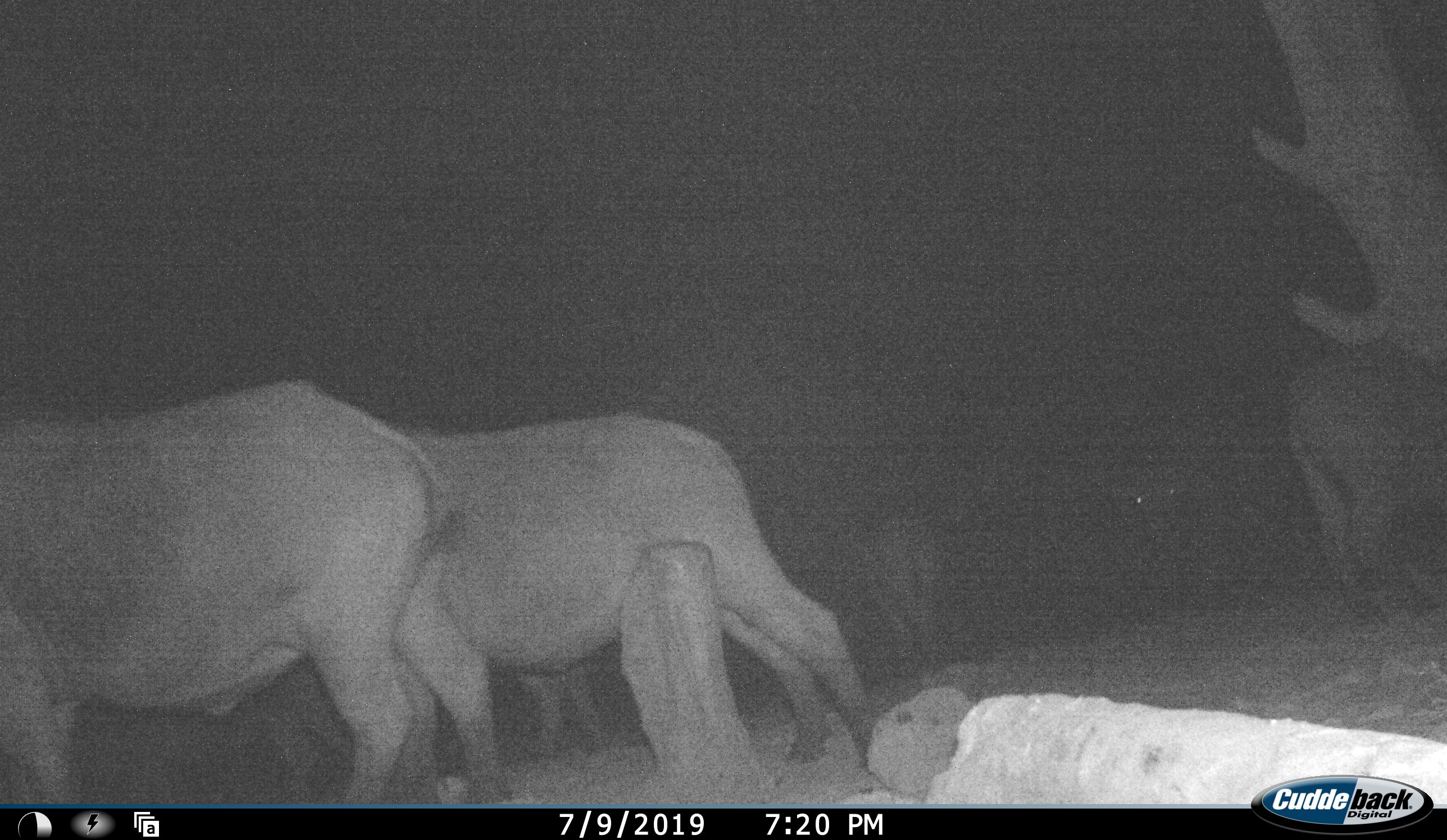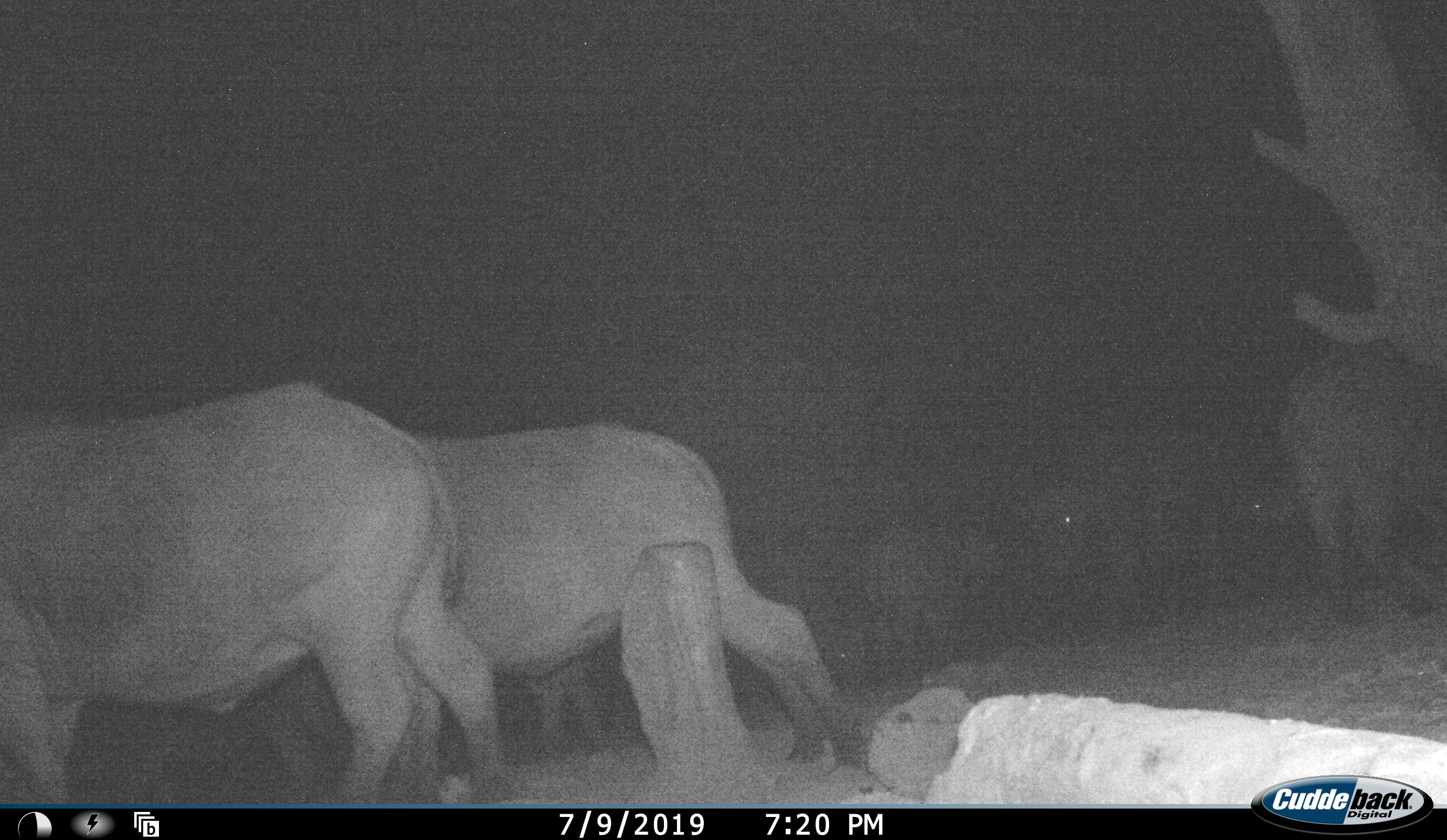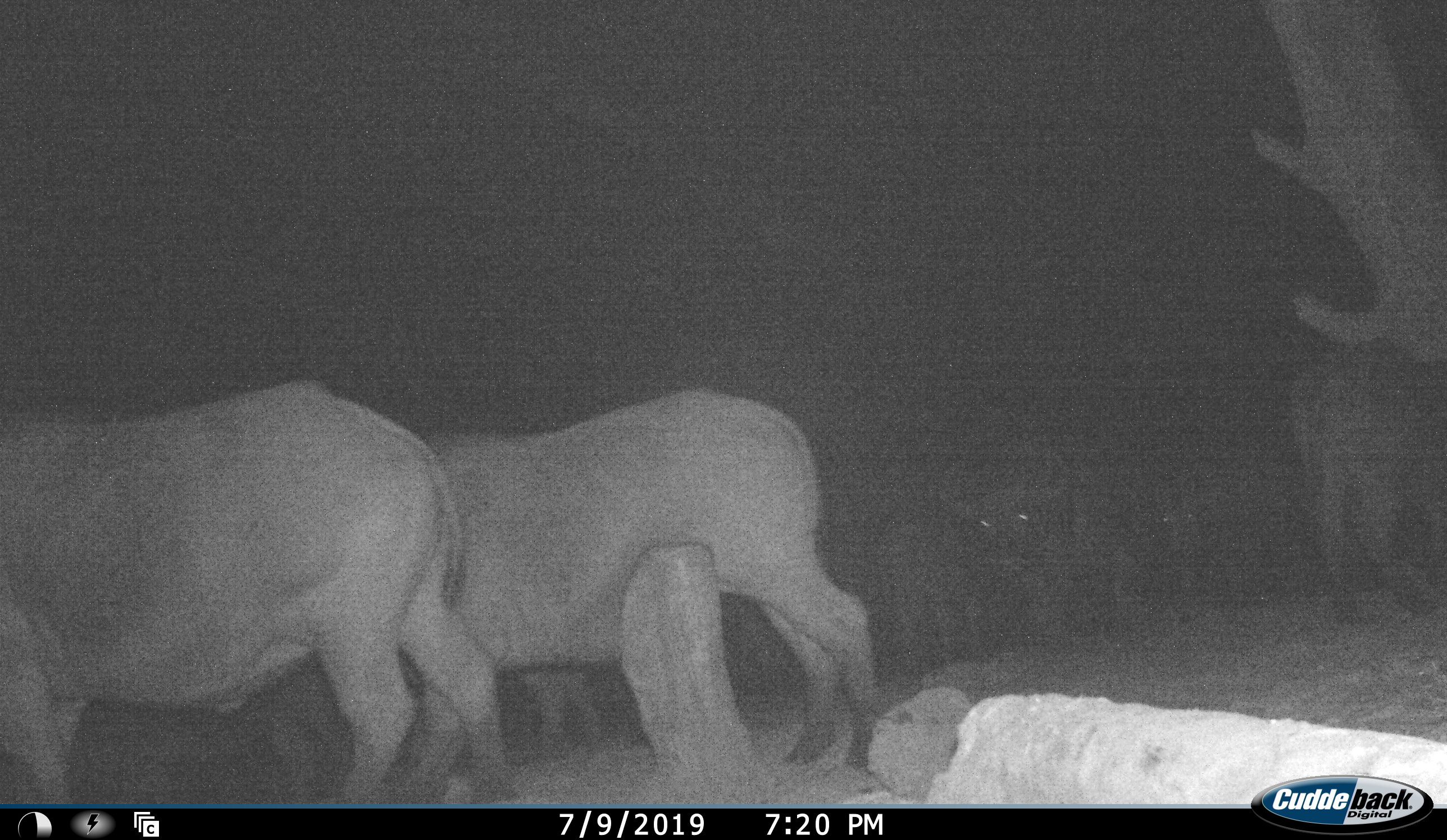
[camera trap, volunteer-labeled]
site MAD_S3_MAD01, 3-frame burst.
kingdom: Animalia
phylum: Chordata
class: Mammalia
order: Artiodactyla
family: Bovidae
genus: Syncerus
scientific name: Syncerus caffer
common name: african buffalo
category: buffalo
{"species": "buffalo (african buffalo) (Syncerus caffer)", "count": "6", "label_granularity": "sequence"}